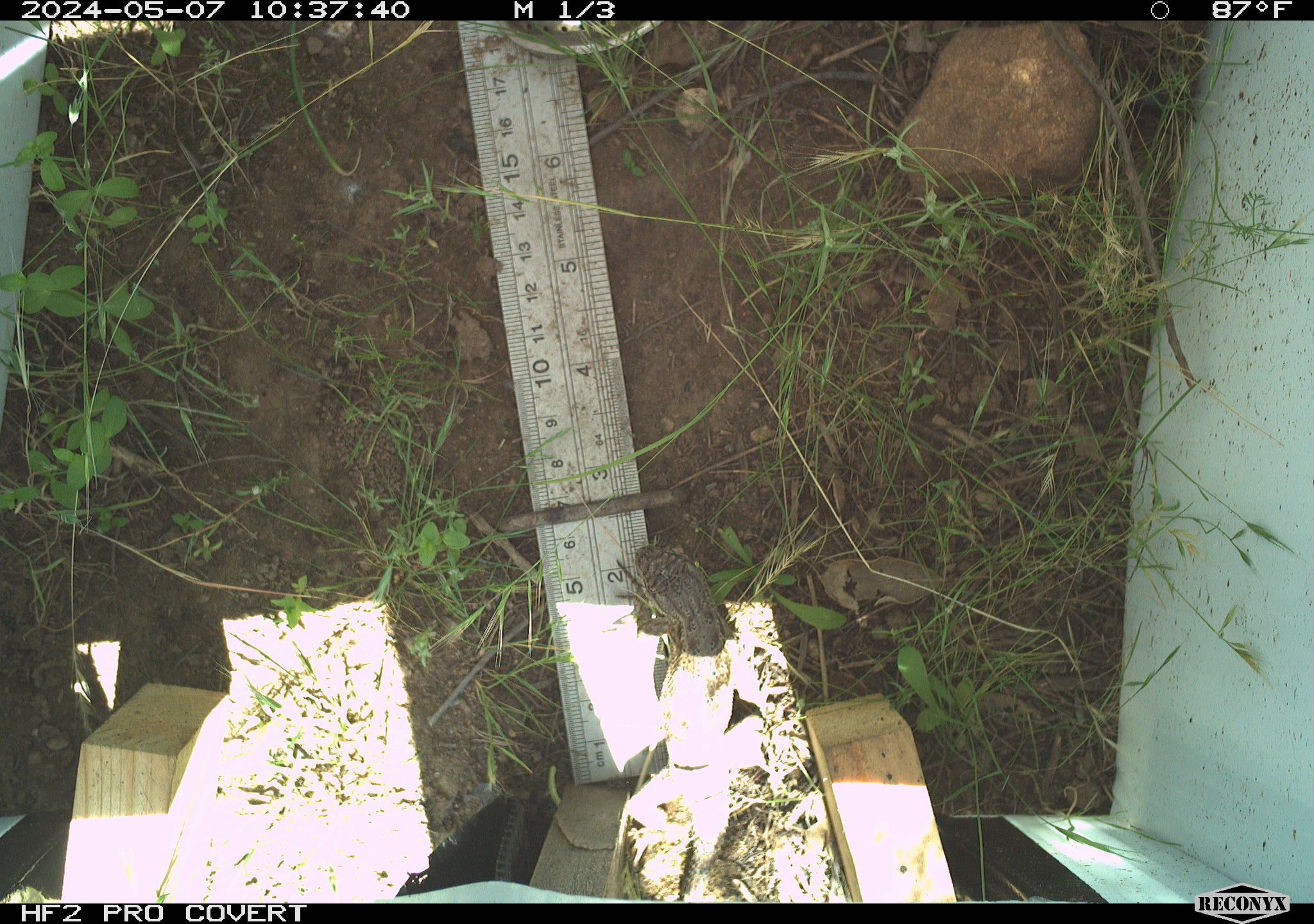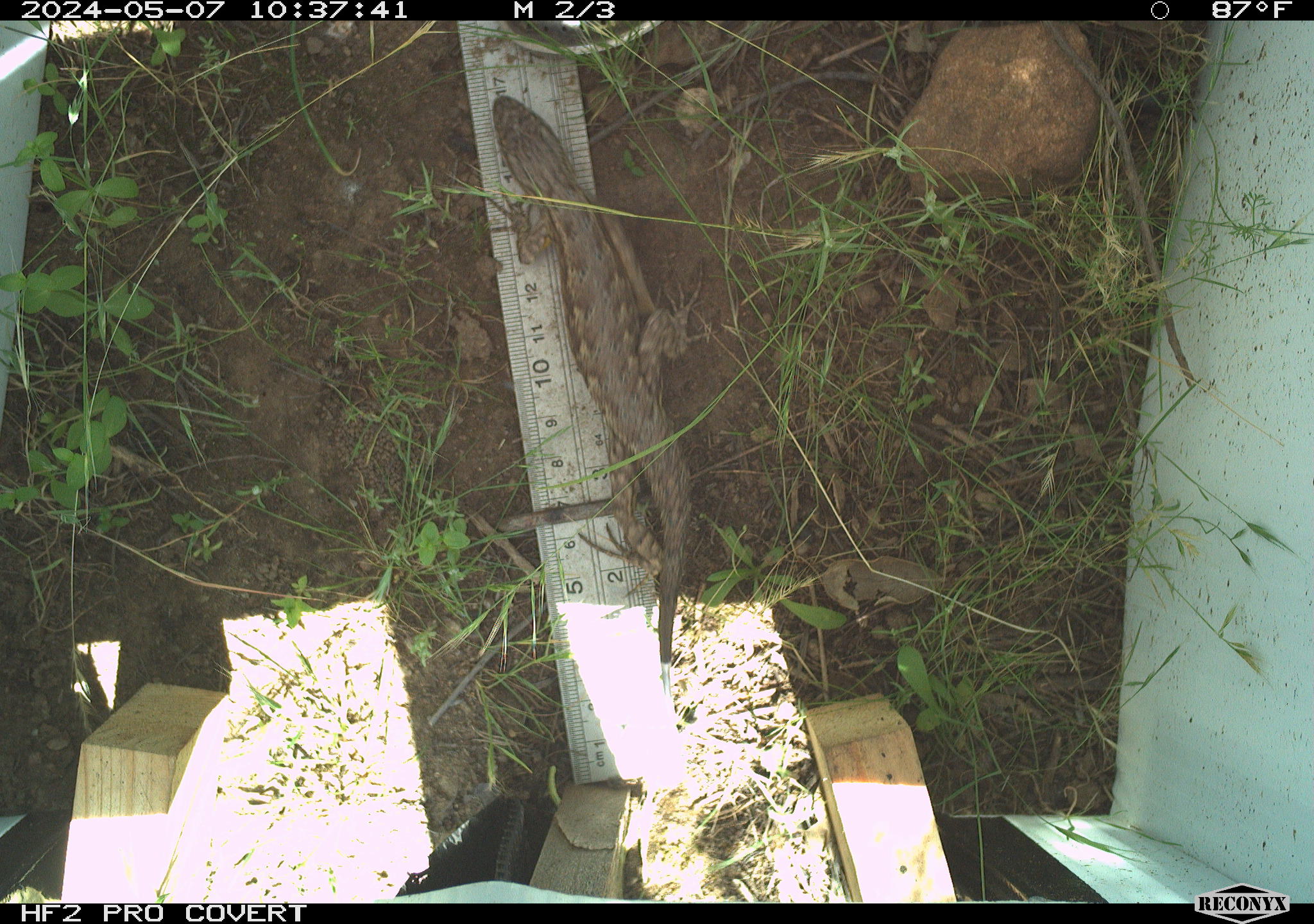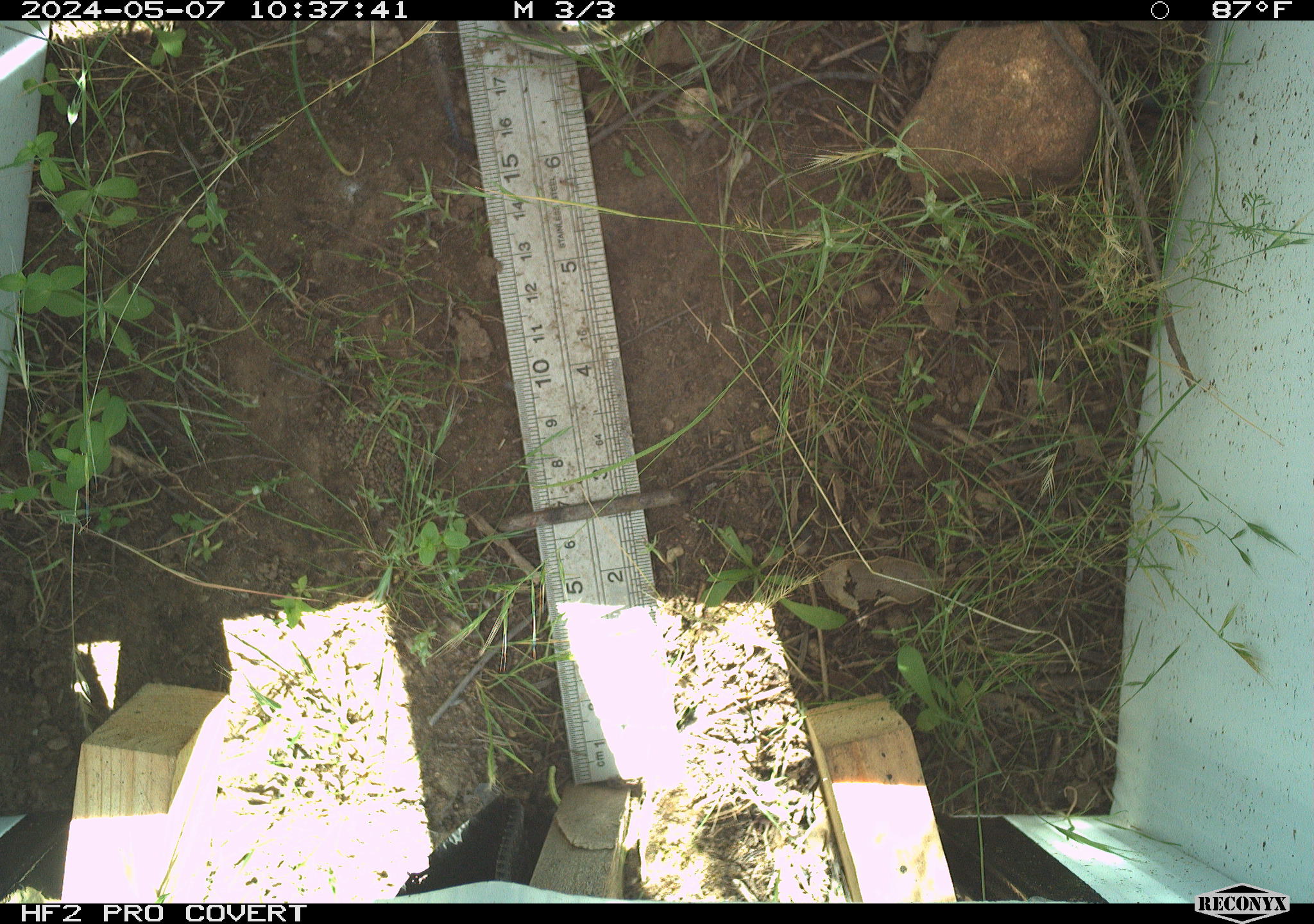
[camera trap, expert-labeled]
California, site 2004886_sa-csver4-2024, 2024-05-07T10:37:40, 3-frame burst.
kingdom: Animalia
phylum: Chordata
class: Reptilia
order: Squamata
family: Phrynosomatidae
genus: Sceloporus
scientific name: Sceloporus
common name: spiny lizards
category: sceloporus species